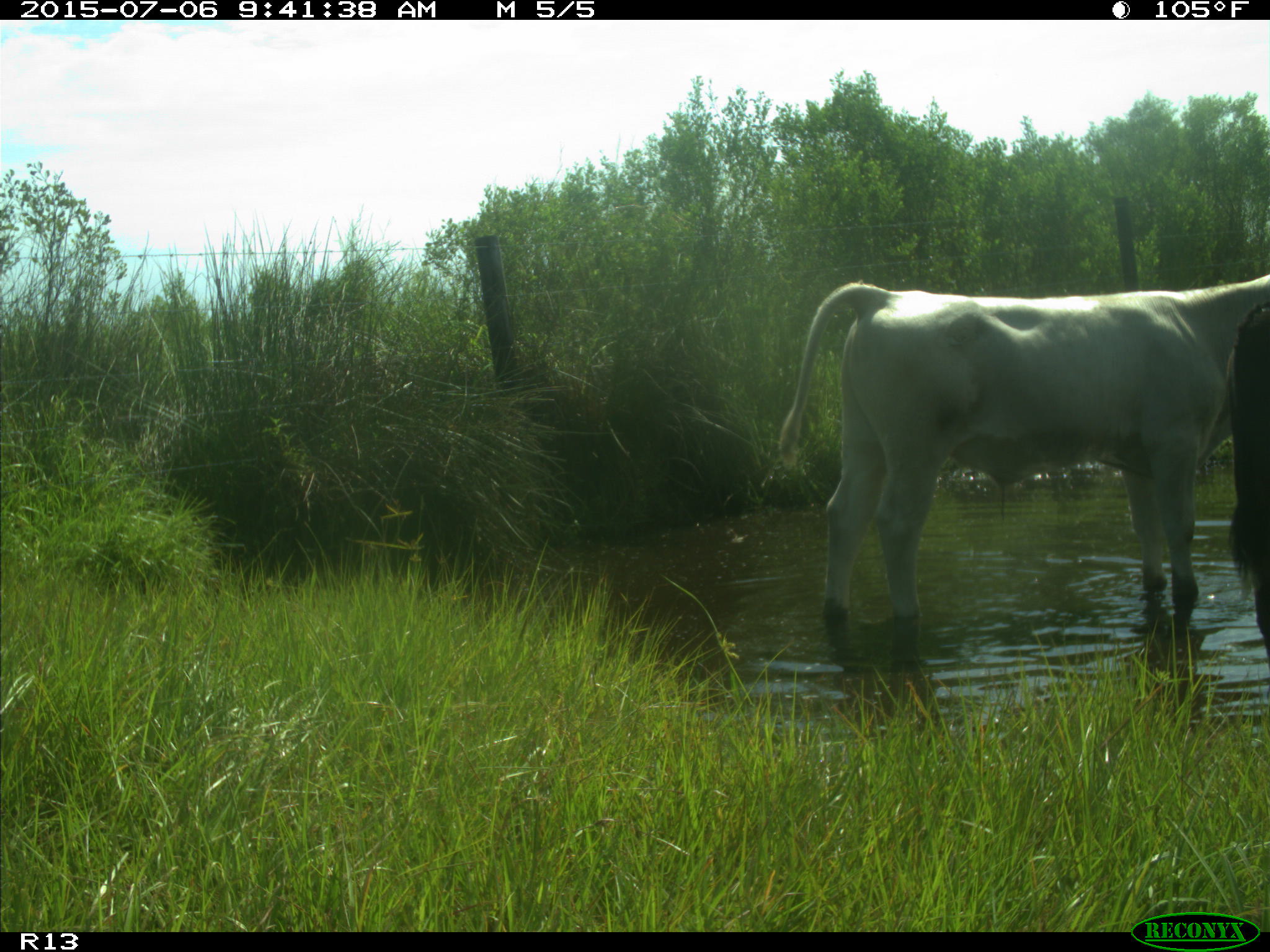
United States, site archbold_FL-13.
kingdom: Animalia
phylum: Chordata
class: Mammalia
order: Artiodactyla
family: Bovidae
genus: Bos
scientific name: Bos taurus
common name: domestic cow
Bos taurus (domestic cow).